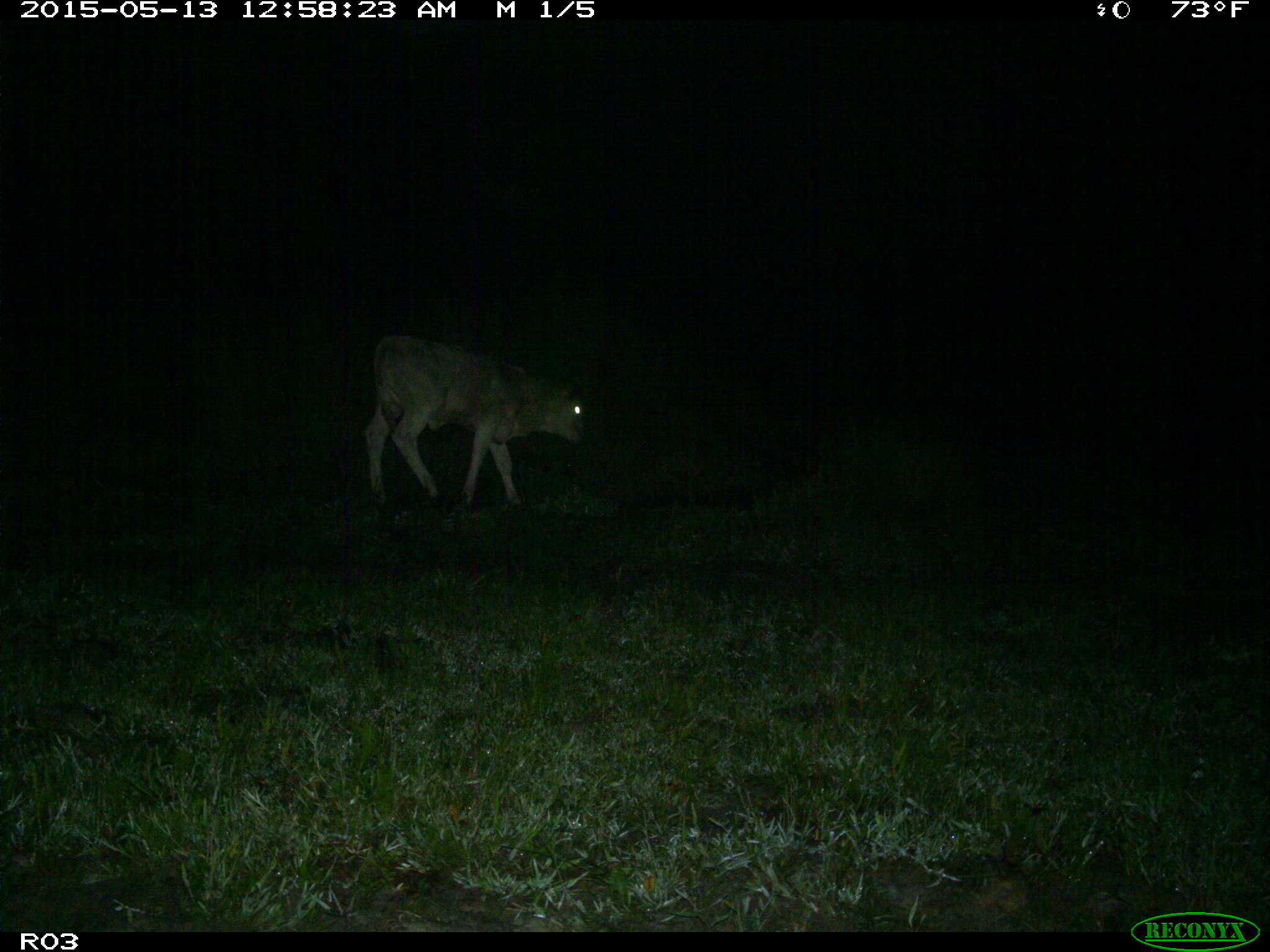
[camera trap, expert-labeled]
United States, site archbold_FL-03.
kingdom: Animalia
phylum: Chordata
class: Mammalia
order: Artiodactyla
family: Bovidae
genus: Bos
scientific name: Bos taurus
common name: domestic cow